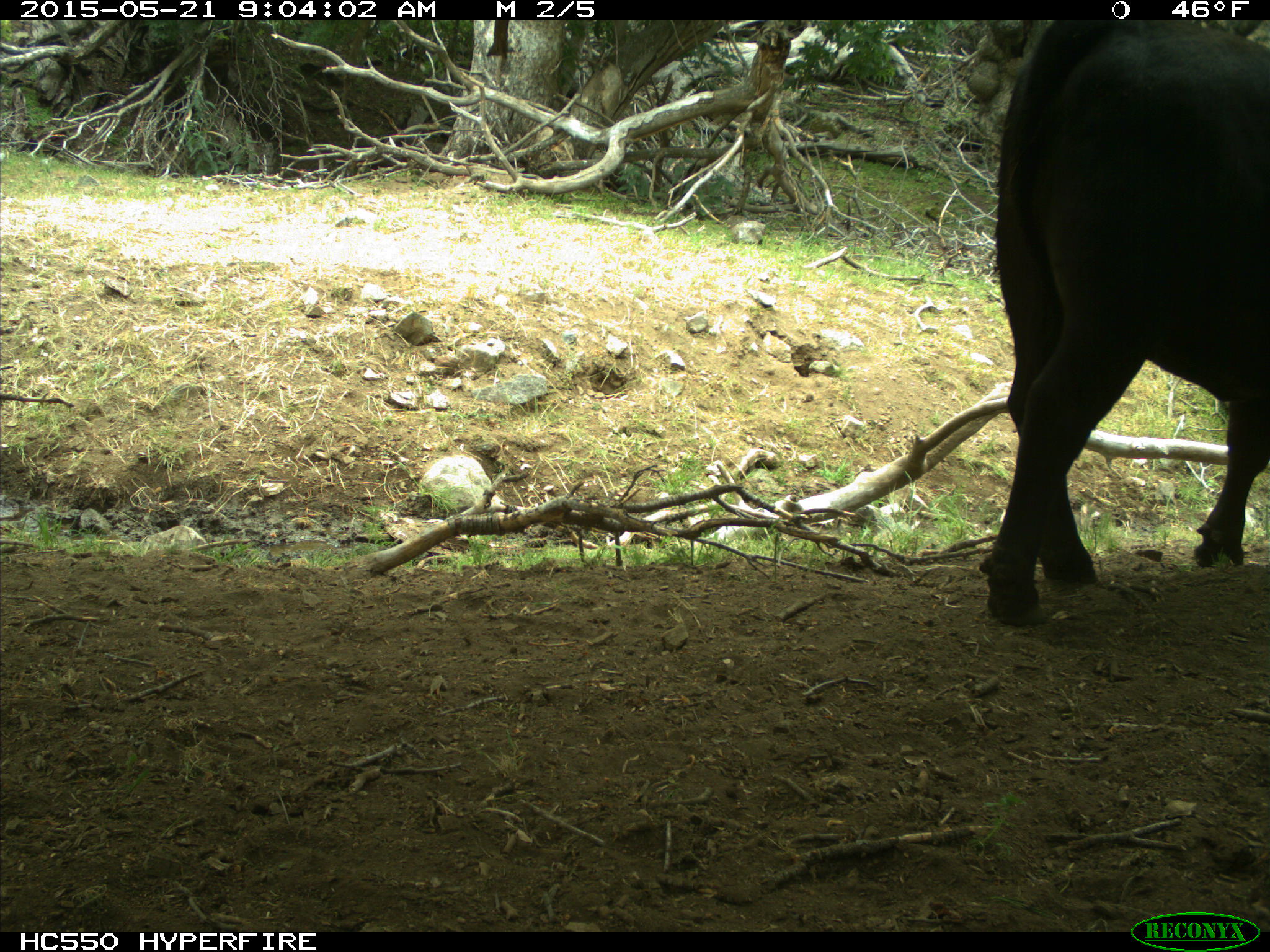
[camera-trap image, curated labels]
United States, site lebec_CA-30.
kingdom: Animalia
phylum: Chordata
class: Mammalia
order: Artiodactyla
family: Bovidae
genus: Bos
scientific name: Bos taurus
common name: domestic cow